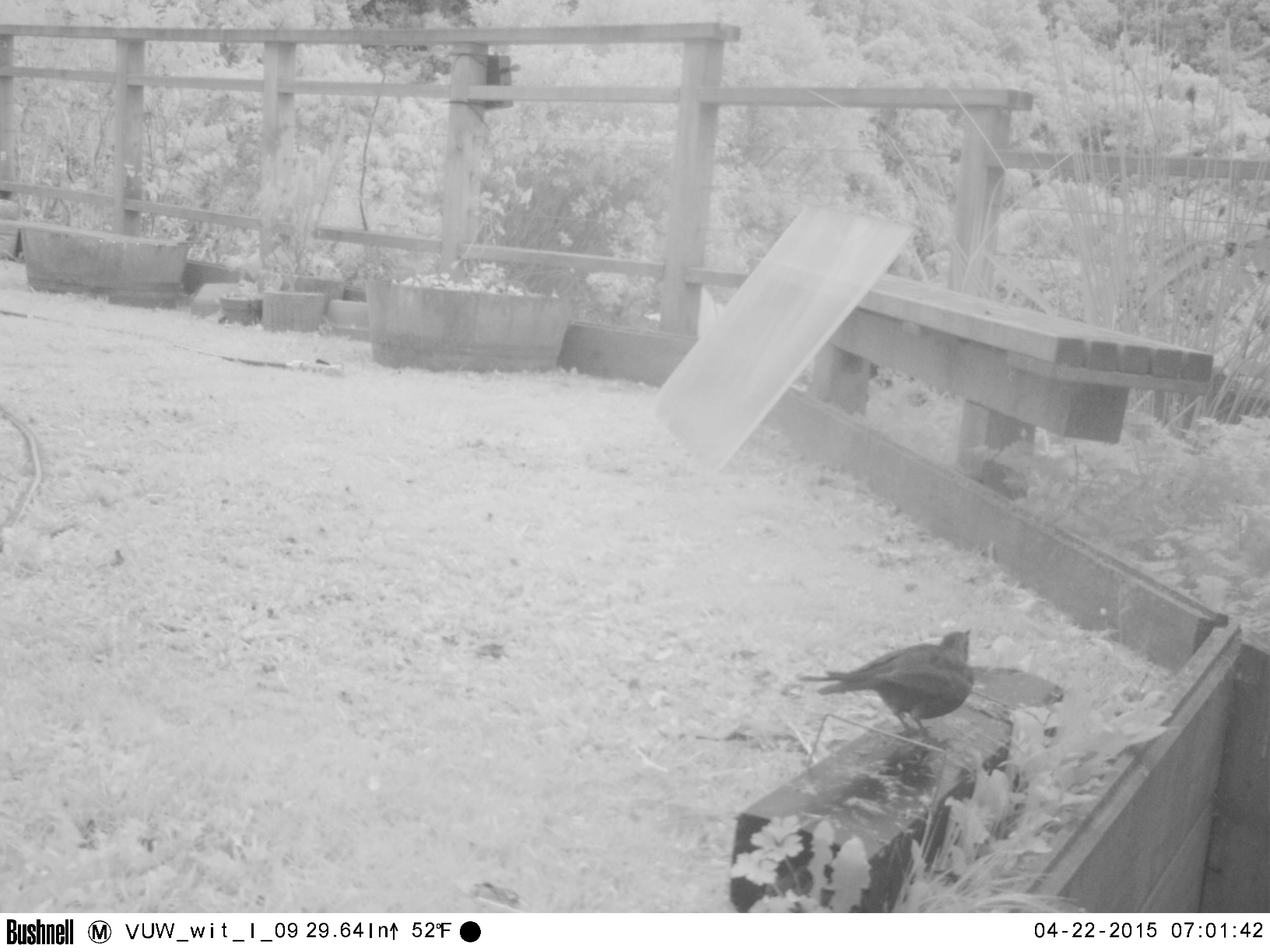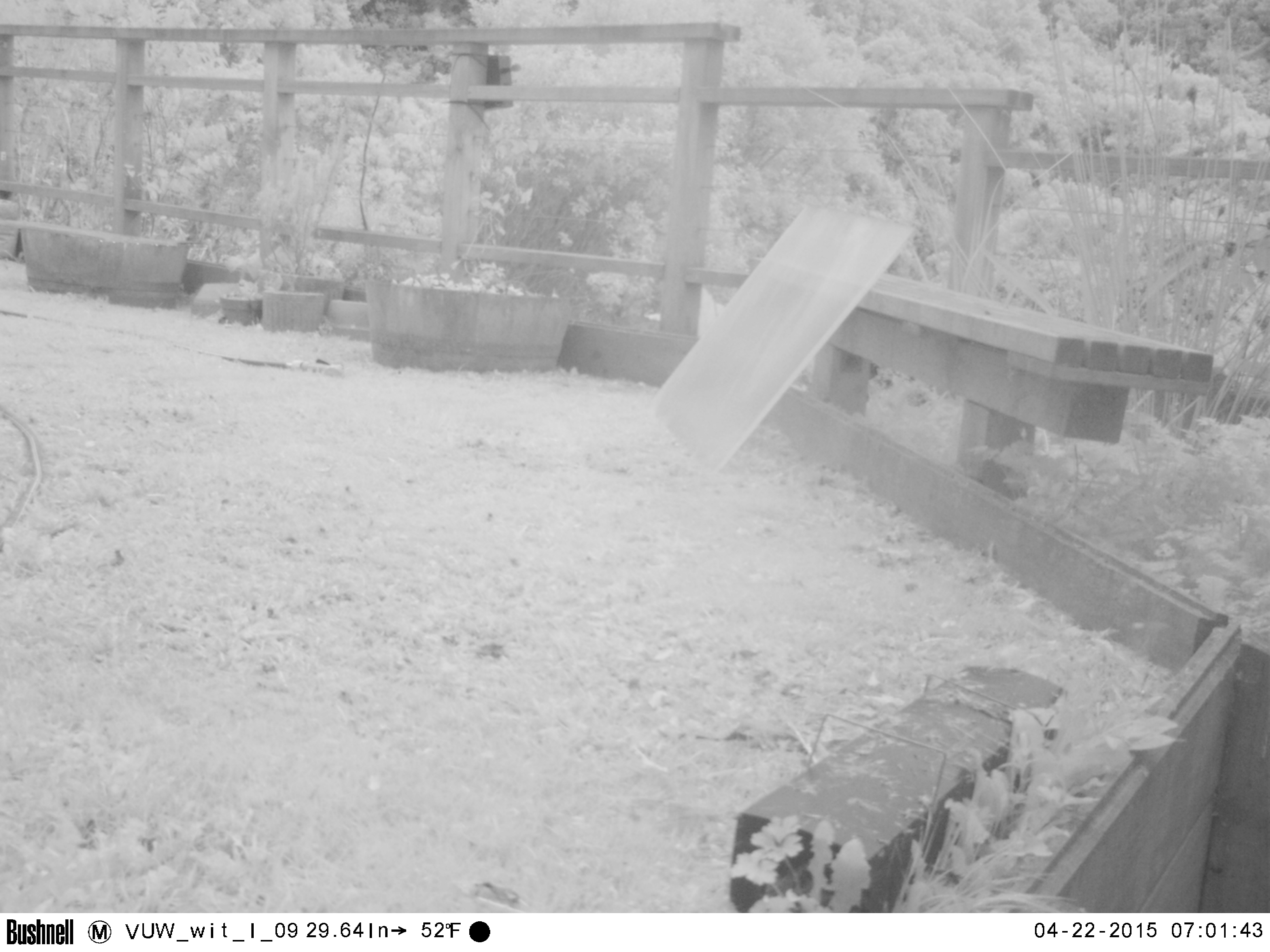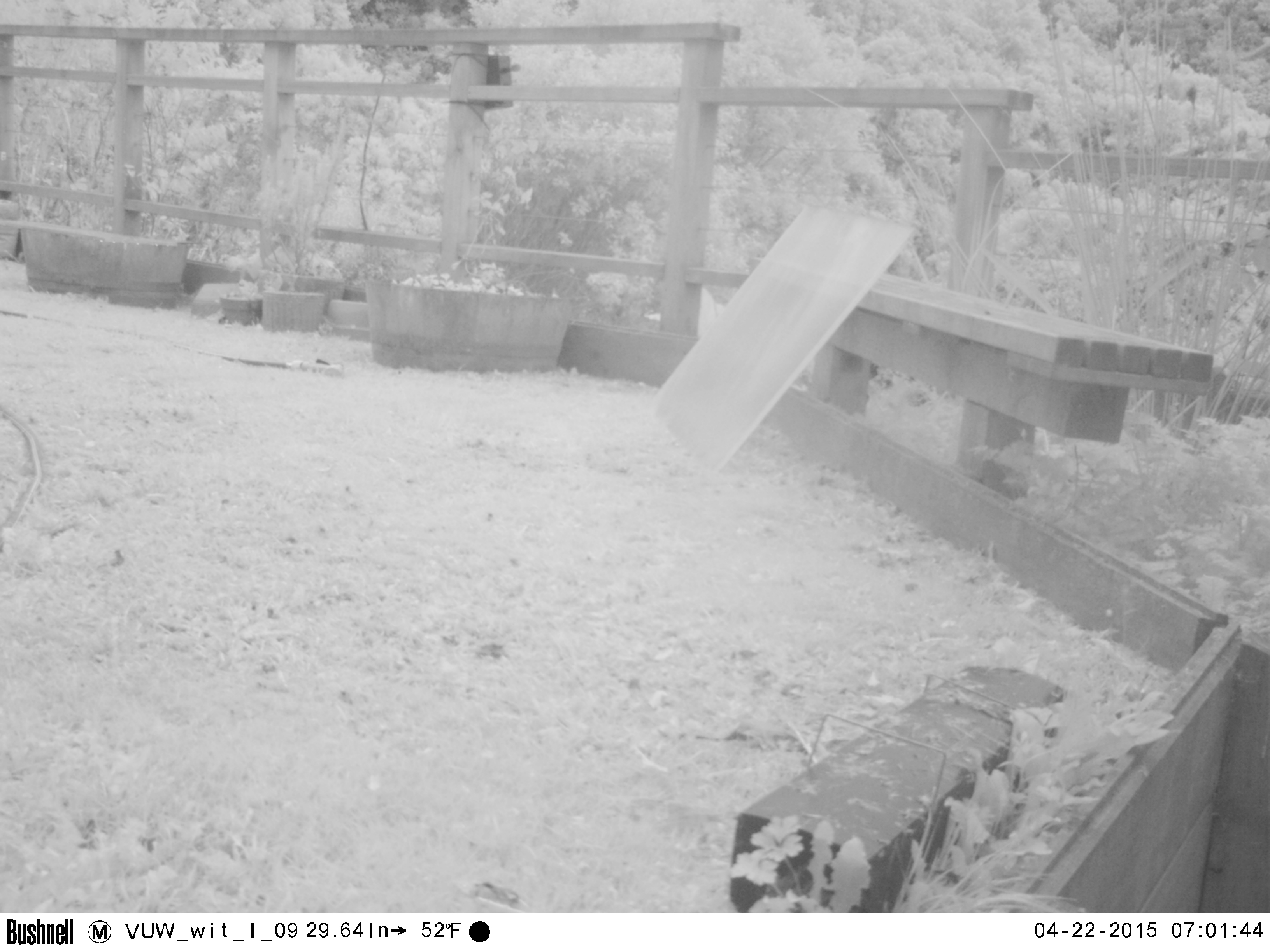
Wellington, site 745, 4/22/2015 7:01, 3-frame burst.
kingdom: Animalia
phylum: Chordata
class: Aves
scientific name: Aves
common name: bird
Bird (Aves).